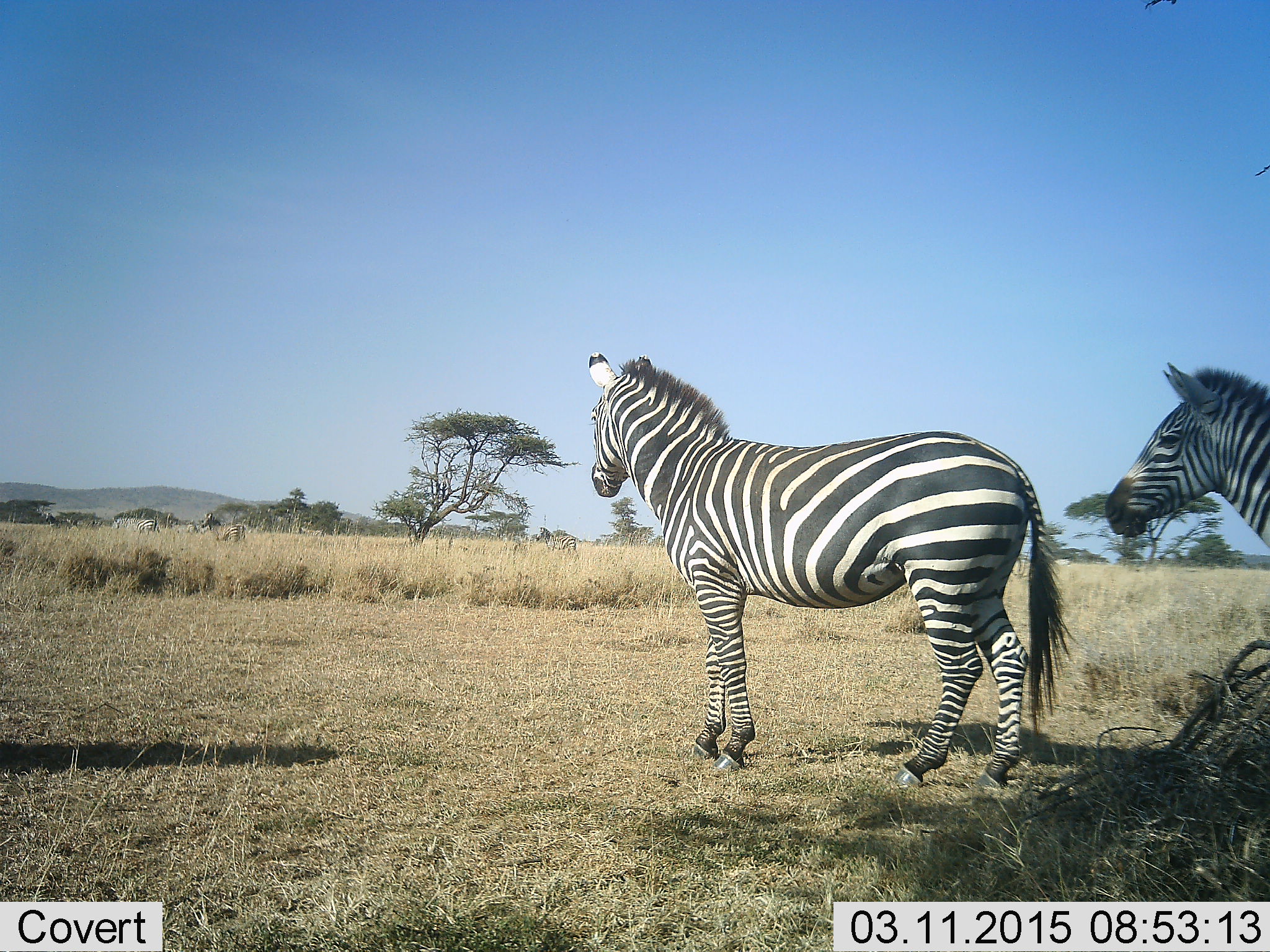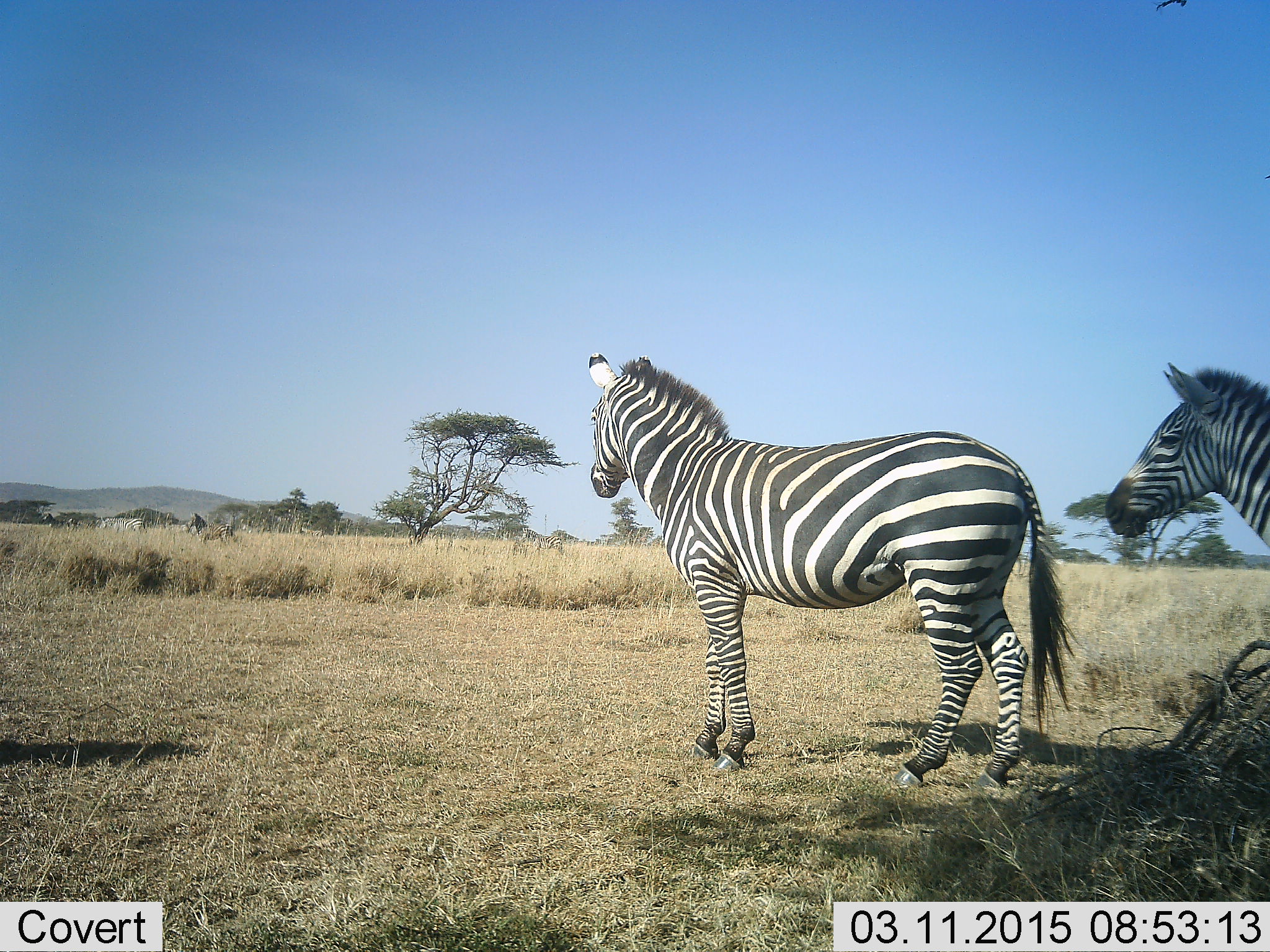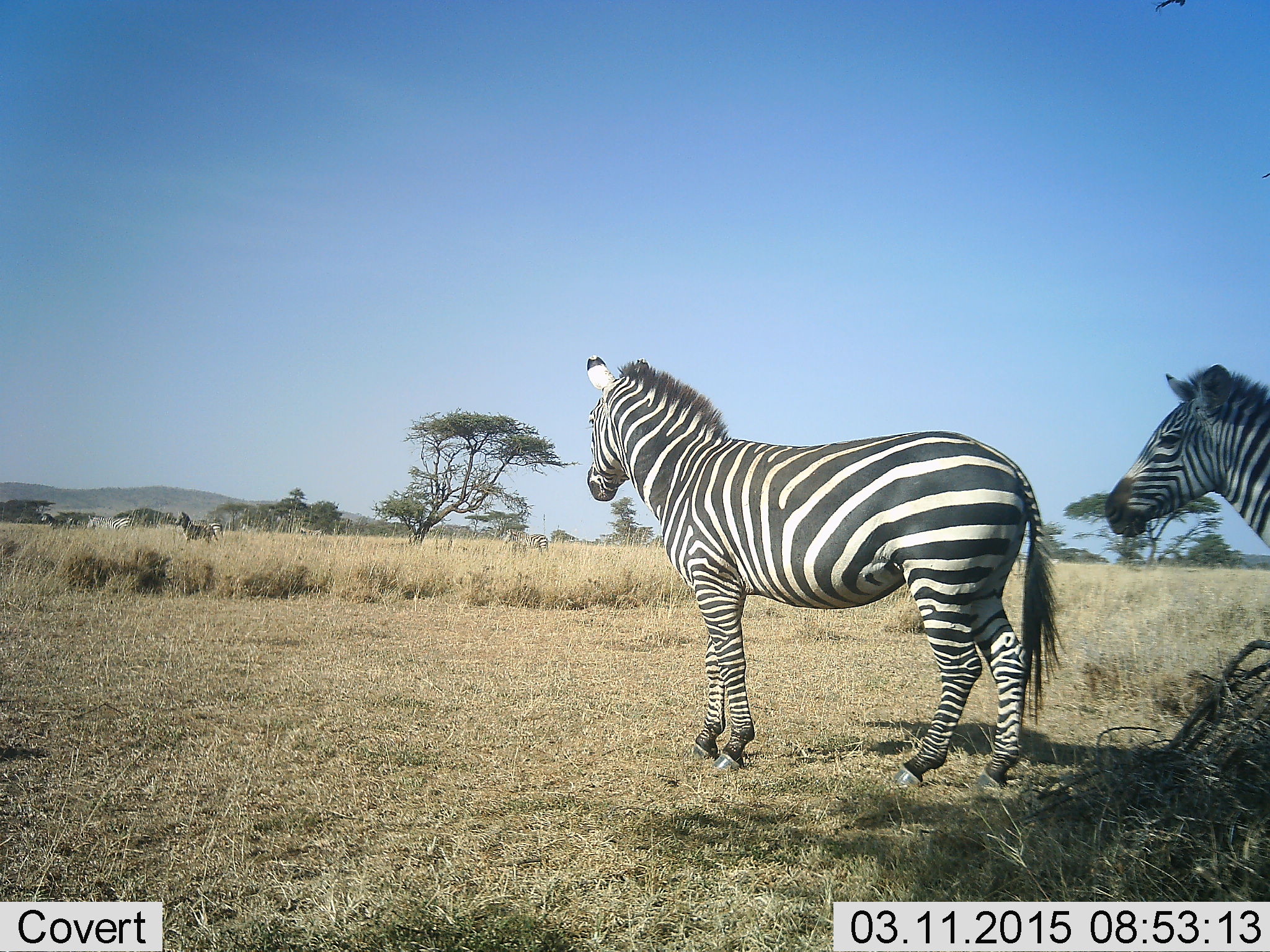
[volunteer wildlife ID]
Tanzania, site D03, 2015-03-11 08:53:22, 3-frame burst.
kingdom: Animalia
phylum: Chordata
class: Mammalia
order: Perissodactyla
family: Equidae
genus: Equus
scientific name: Equus quagga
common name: plains zebra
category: zebra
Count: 6.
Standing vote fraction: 90%.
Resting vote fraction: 10%.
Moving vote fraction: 70%.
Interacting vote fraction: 0%.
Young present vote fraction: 0%.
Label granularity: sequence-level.